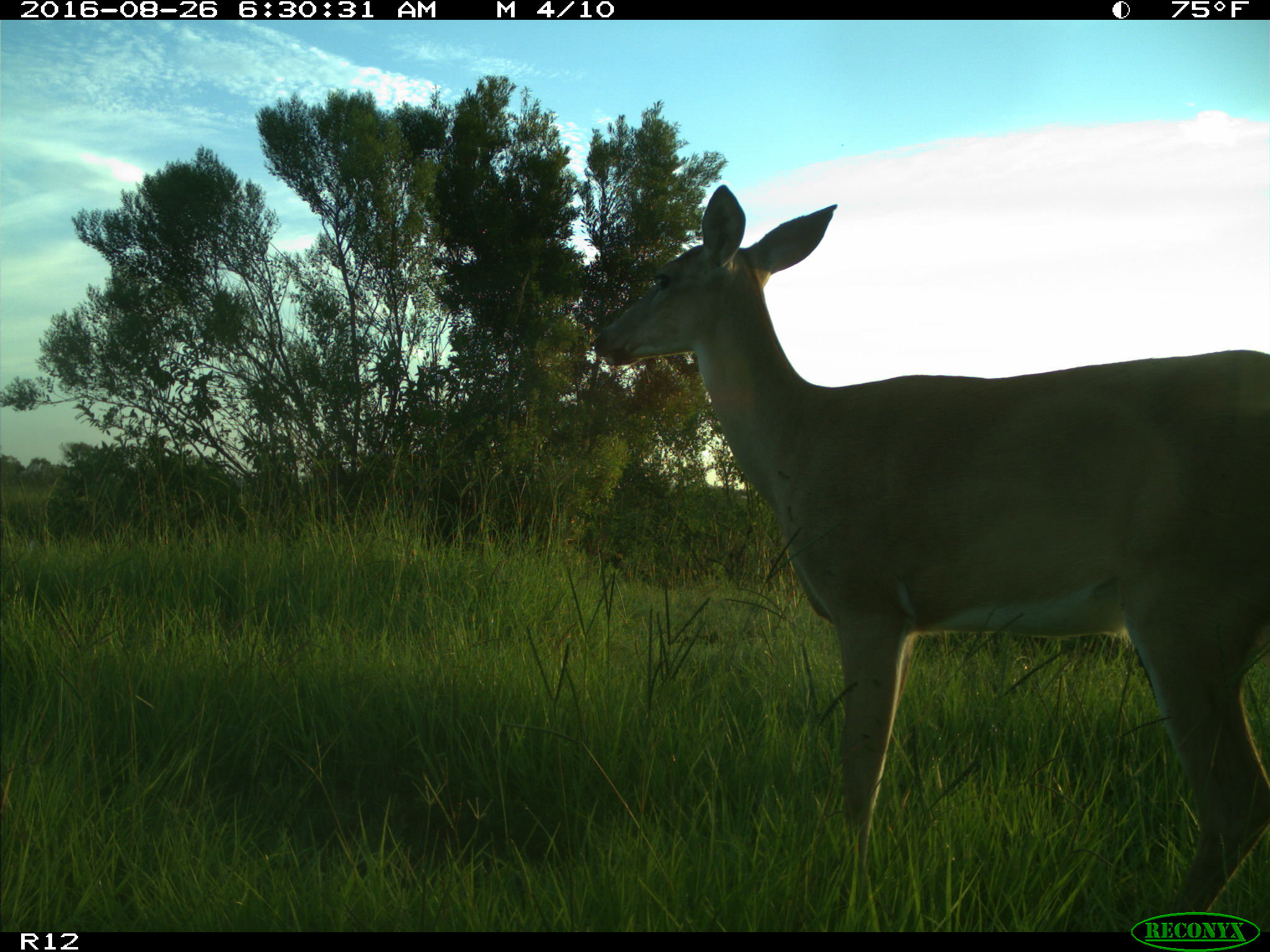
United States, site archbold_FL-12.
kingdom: Animalia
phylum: Chordata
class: Mammalia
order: Artiodactyla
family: Cervidae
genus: Odocoileus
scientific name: Odocoileus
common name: deer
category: unidentified deer